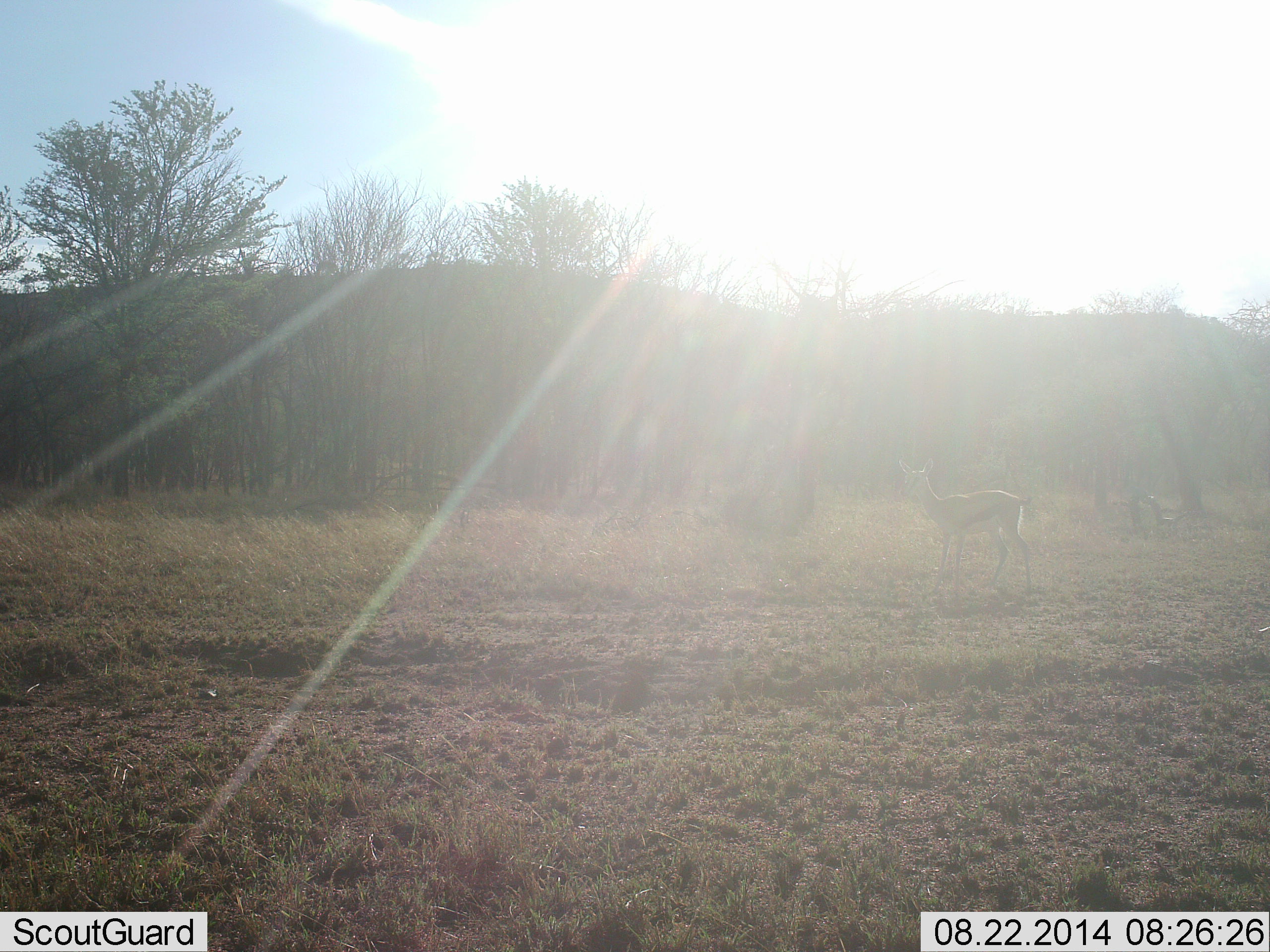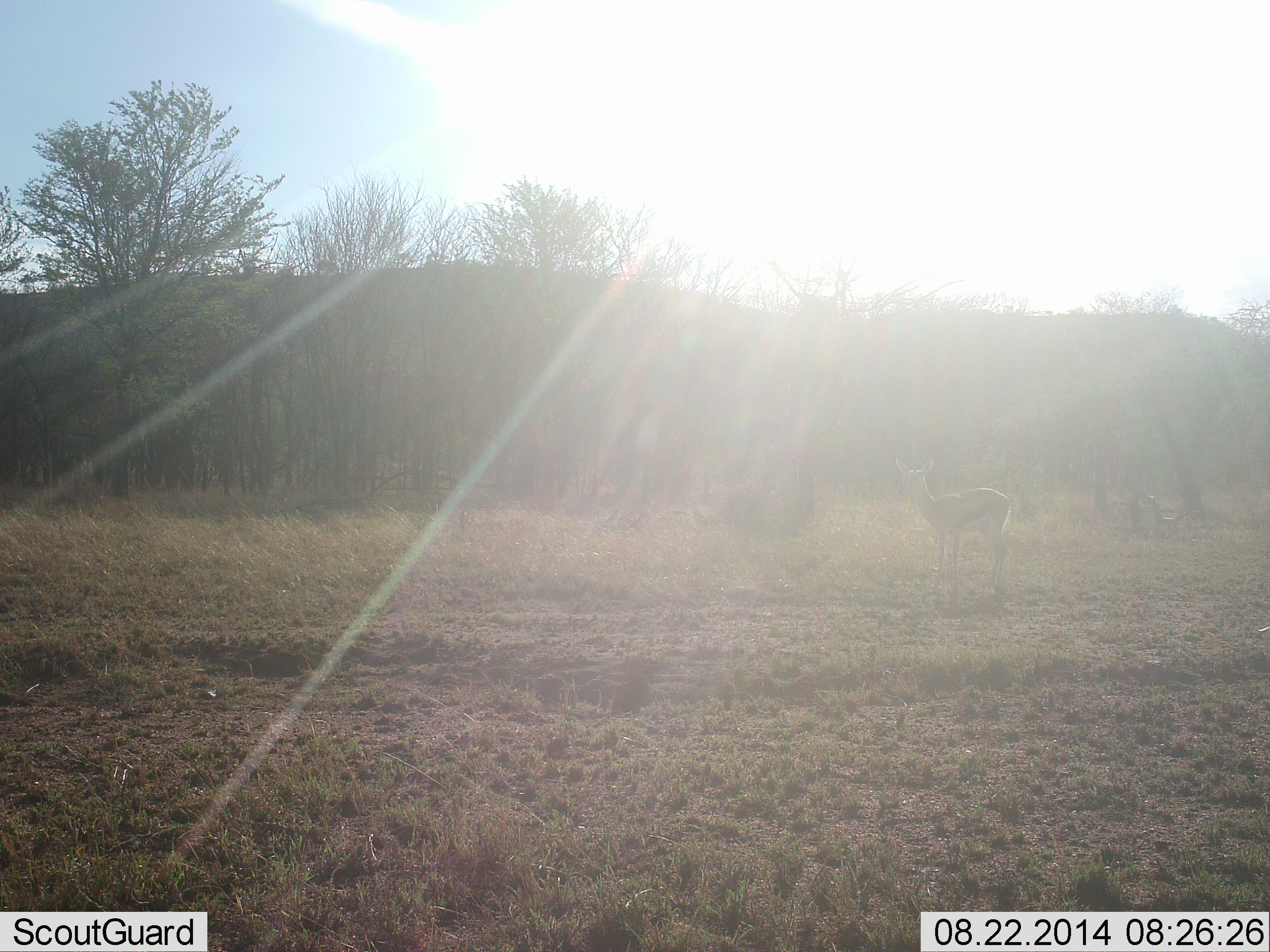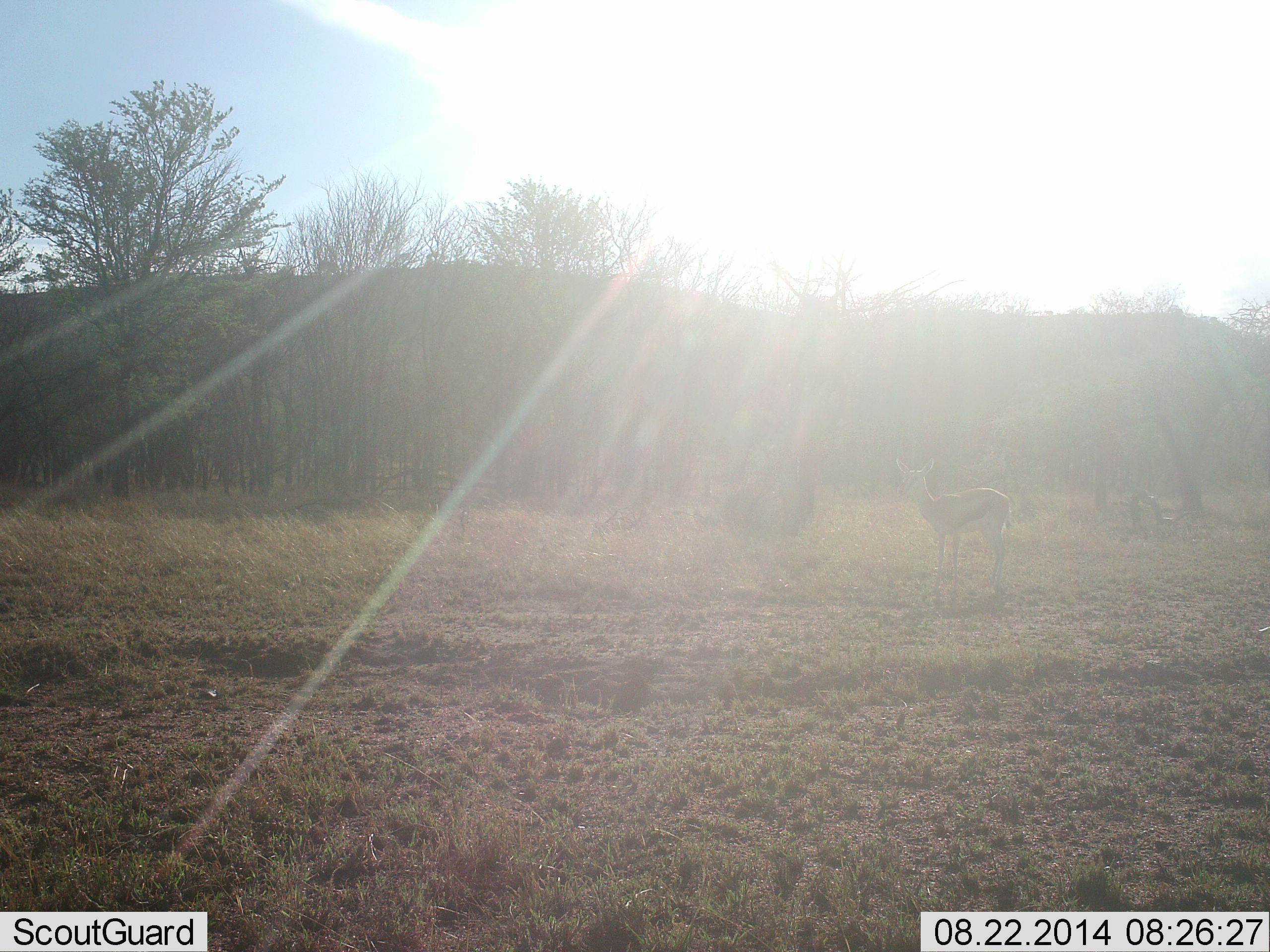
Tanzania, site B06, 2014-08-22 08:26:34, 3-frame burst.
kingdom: Animalia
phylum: Chordata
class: Mammalia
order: Artiodactyla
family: Bovidae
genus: Eudorcas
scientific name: Eudorcas thomsonii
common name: thomson's gazelle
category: gazellethomsons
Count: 1.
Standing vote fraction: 100%.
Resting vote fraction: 0%.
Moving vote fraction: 0%.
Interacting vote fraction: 0%.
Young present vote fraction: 0%.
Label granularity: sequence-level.